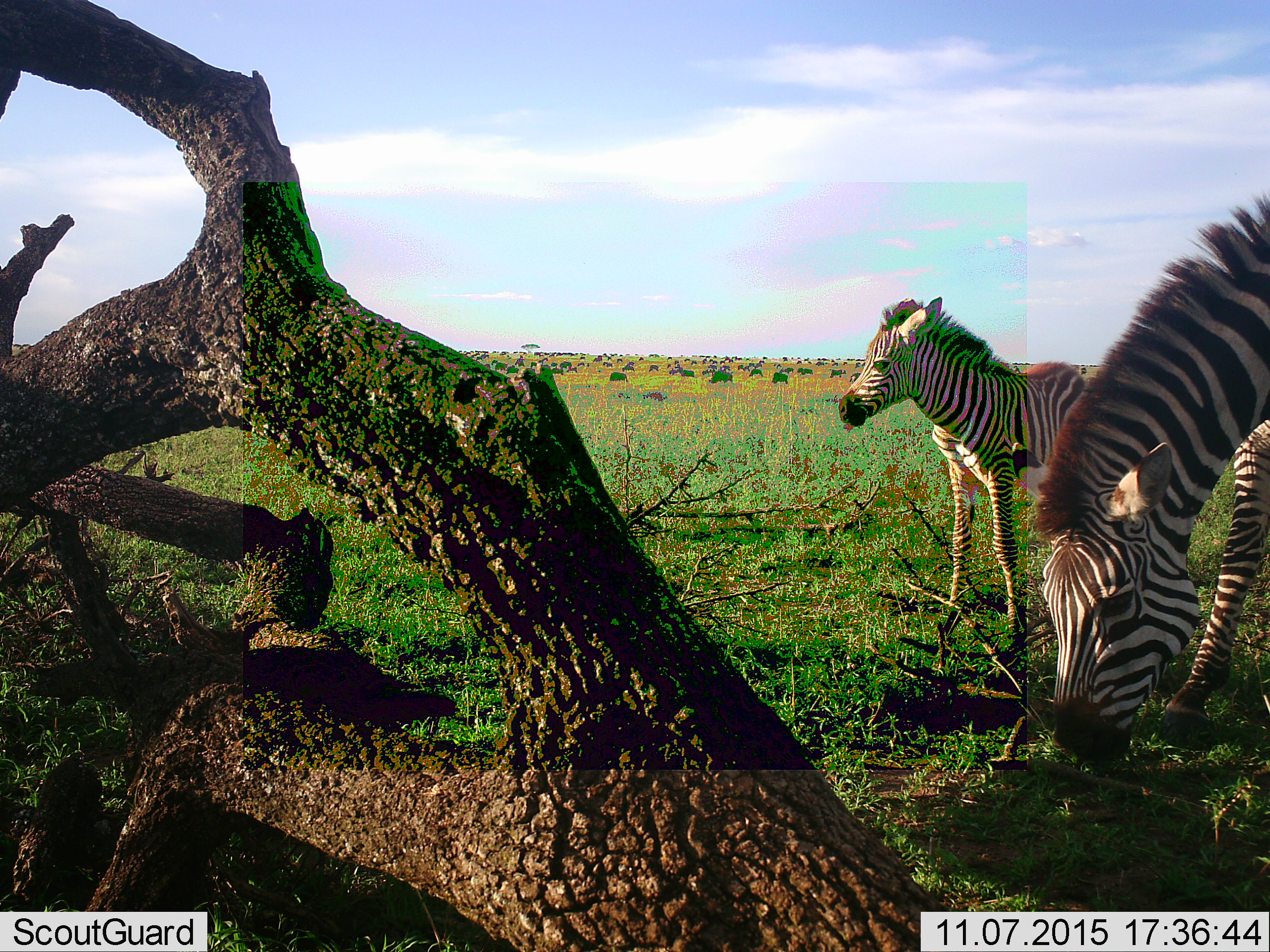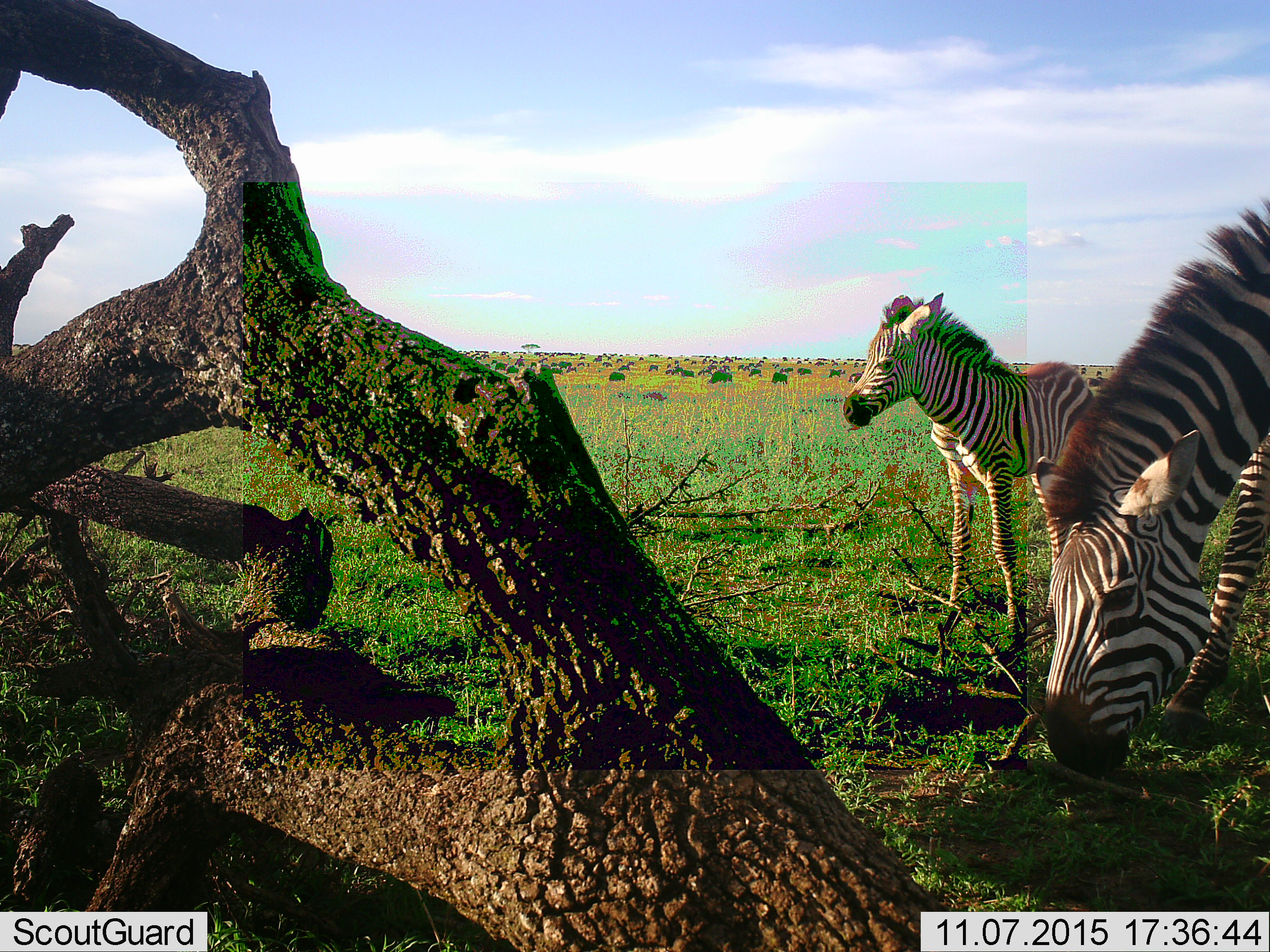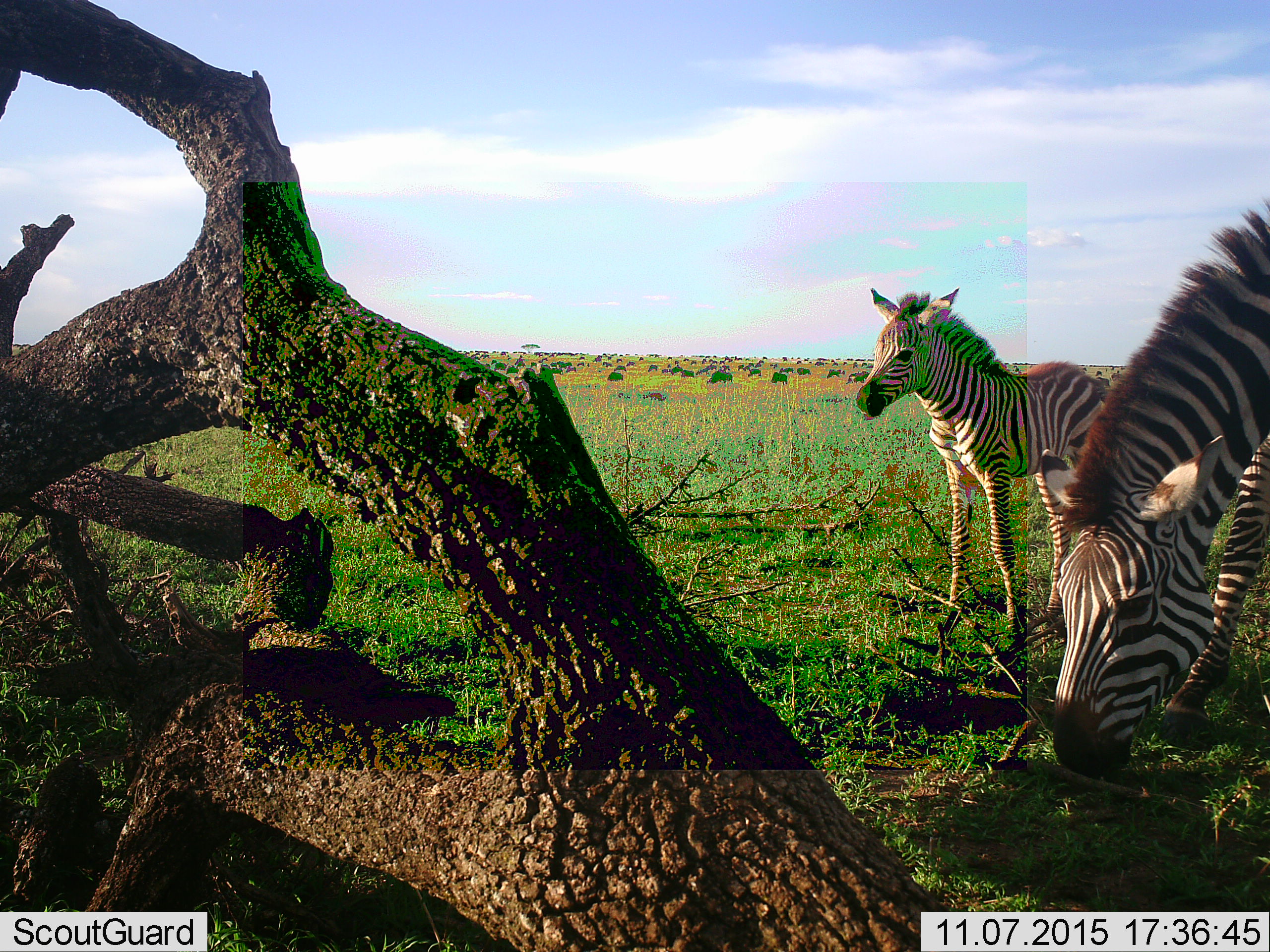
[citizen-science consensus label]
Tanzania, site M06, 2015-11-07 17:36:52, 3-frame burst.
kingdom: Animalia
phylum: Chordata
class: Mammalia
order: Perissodactyla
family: Equidae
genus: Equus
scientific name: Equus quagga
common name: plains zebra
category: zebra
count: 2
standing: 78%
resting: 0%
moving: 11%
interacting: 0%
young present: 22%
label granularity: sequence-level